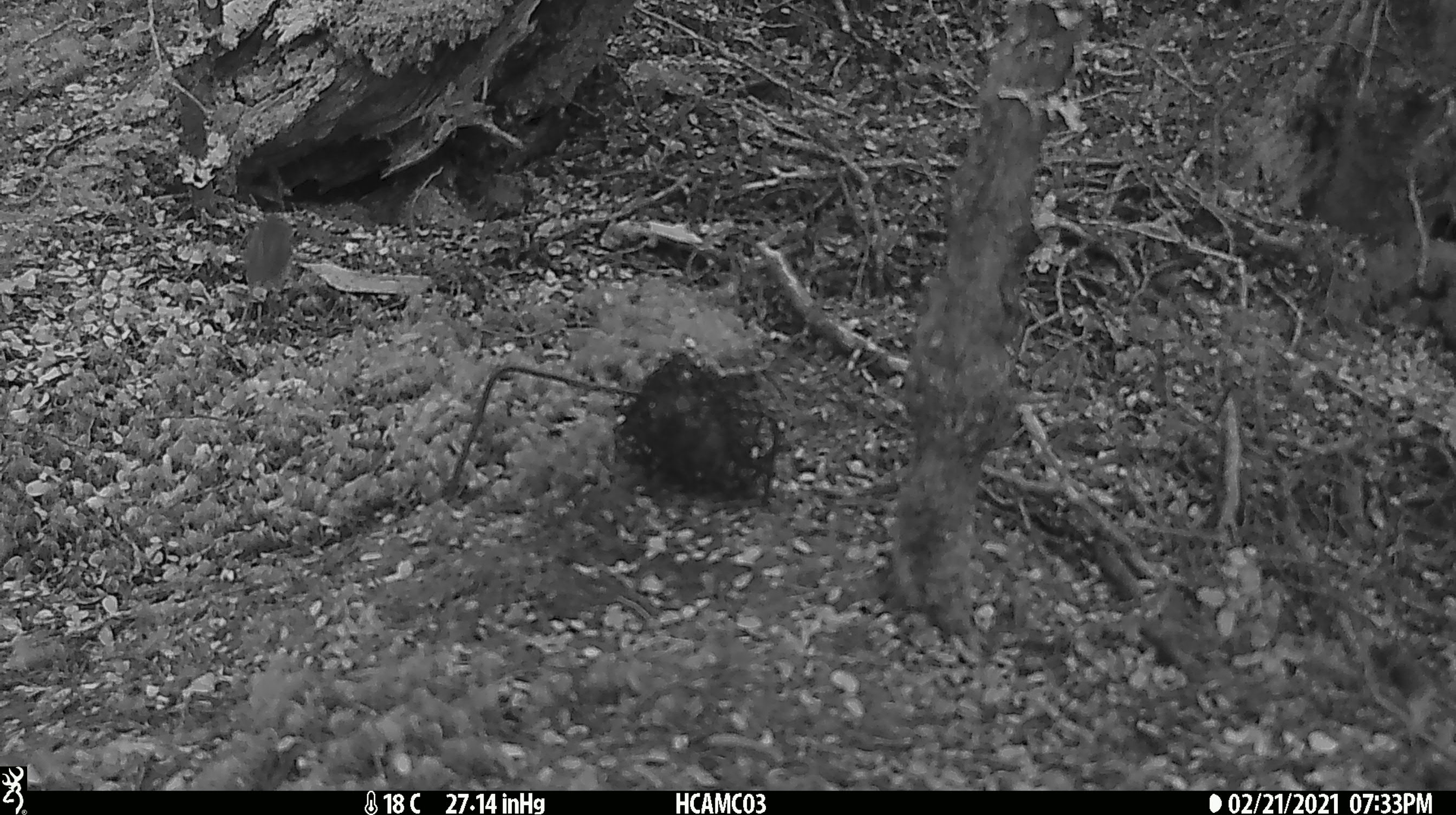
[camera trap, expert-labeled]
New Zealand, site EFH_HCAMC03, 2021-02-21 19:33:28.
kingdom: Animalia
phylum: Chordata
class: Aves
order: Passeriformes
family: Acanthisittidae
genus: Acanthisitta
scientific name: Acanthisitta chloris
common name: rifleman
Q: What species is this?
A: Rifleman (Acanthisitta chloris).